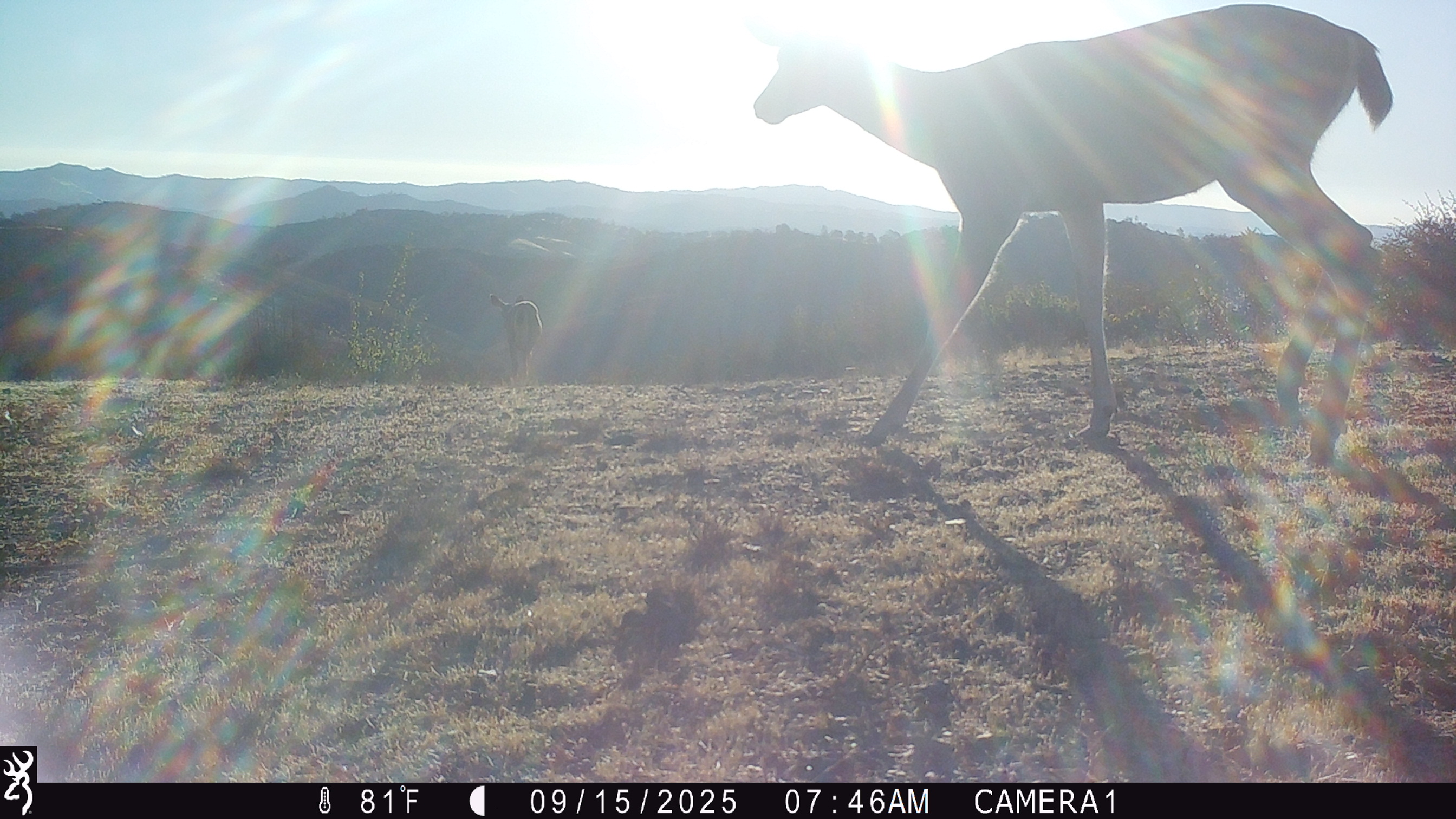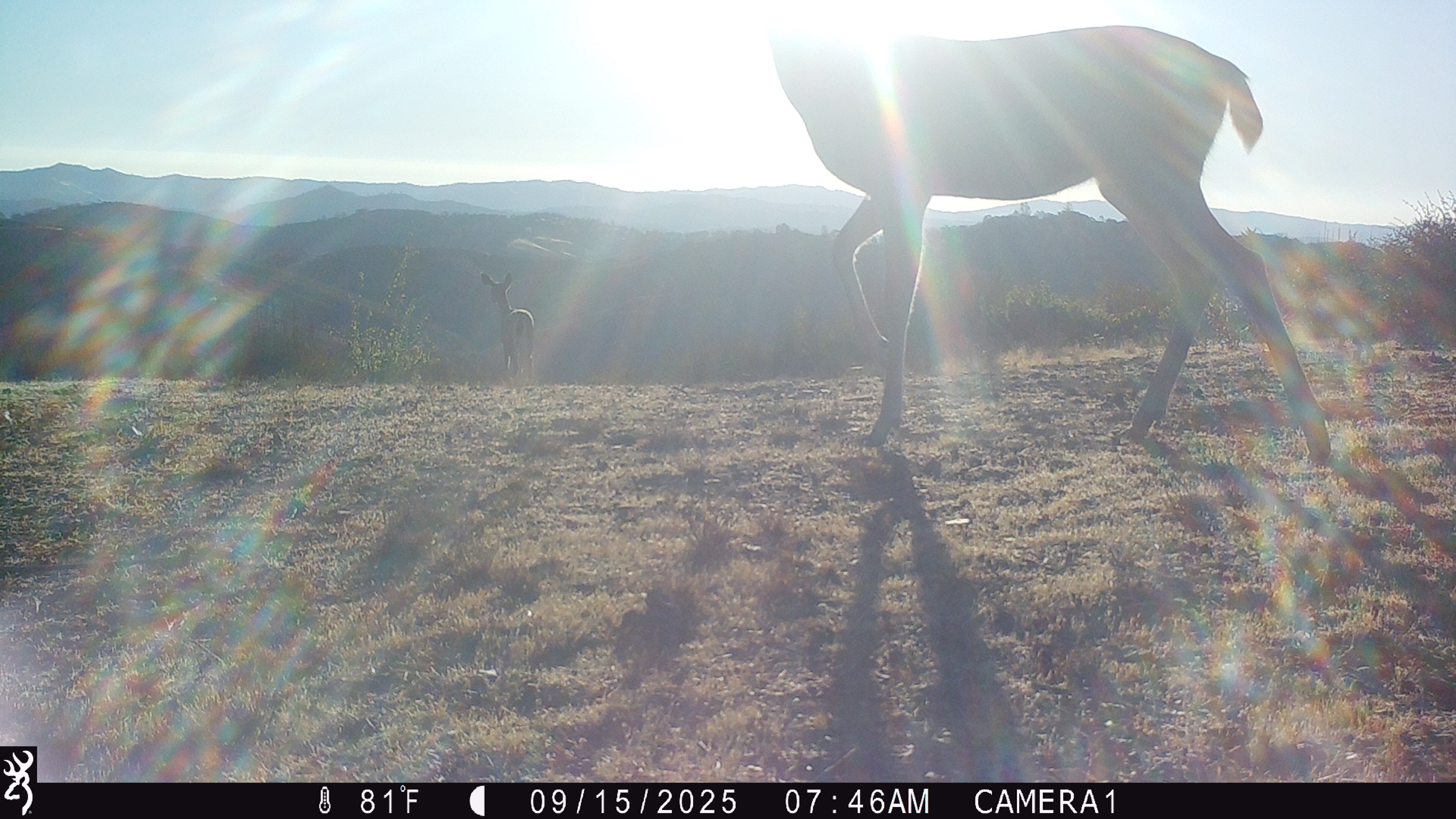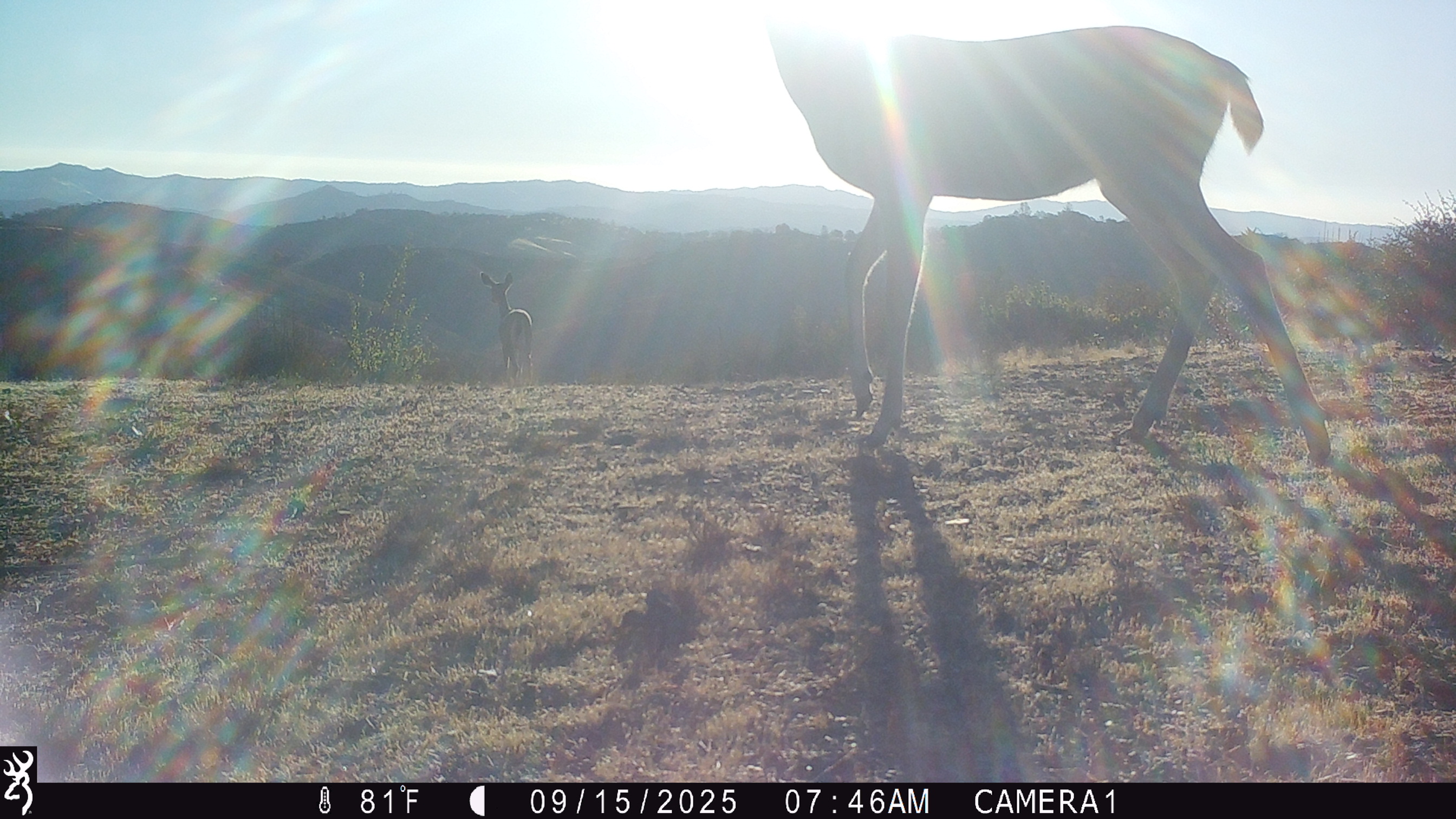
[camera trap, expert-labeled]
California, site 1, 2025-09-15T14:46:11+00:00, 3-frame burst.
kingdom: Animalia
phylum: Chordata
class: Mammalia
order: Artiodactyla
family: Cervidae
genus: Odocoileus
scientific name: Odocoileus hemionus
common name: mule deer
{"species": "mule deer (Odocoileus hemionus)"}